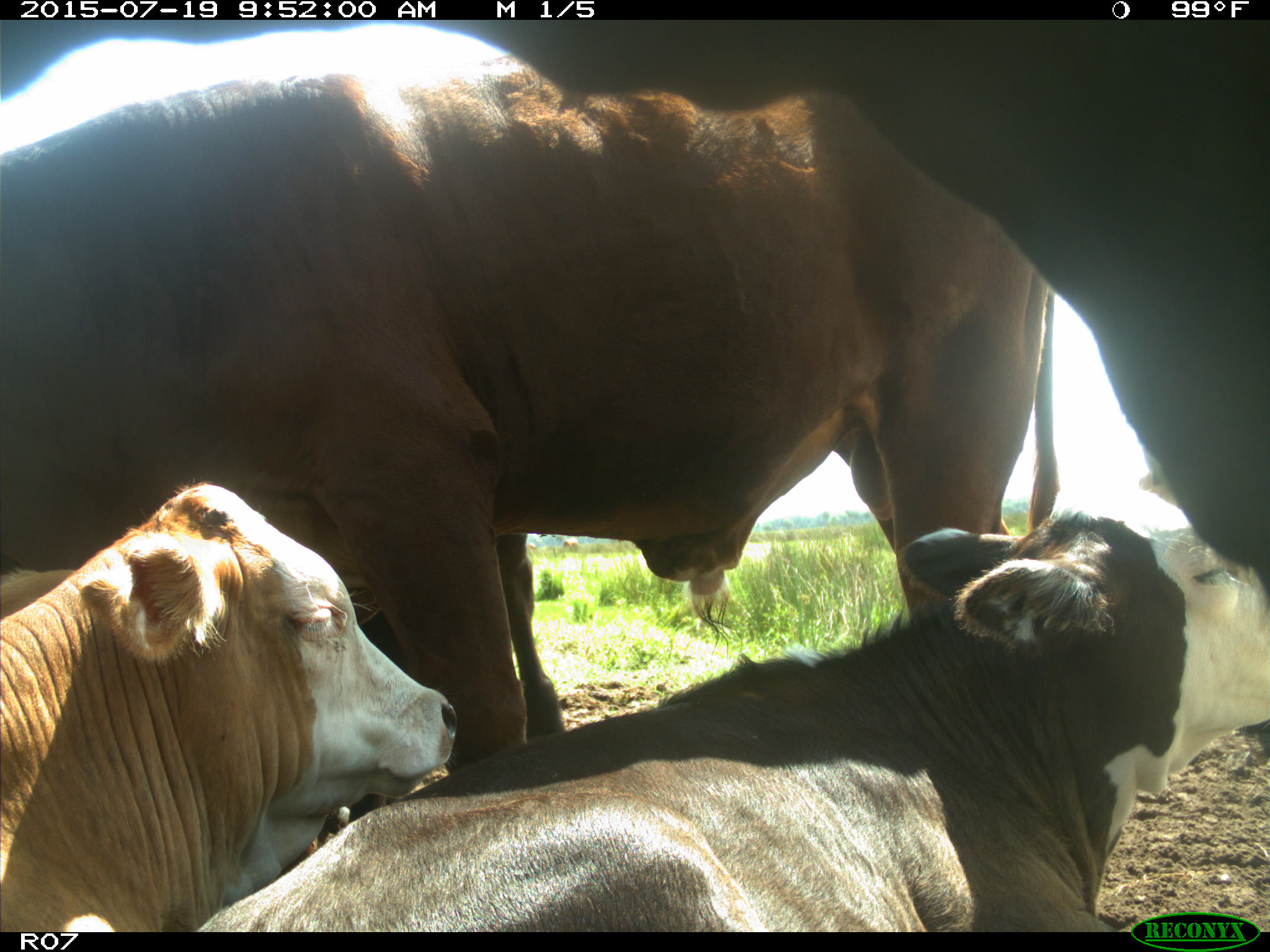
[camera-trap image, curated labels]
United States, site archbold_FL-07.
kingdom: Animalia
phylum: Chordata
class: Mammalia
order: Artiodactyla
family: Bovidae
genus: Bos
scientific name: Bos taurus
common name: domestic cow